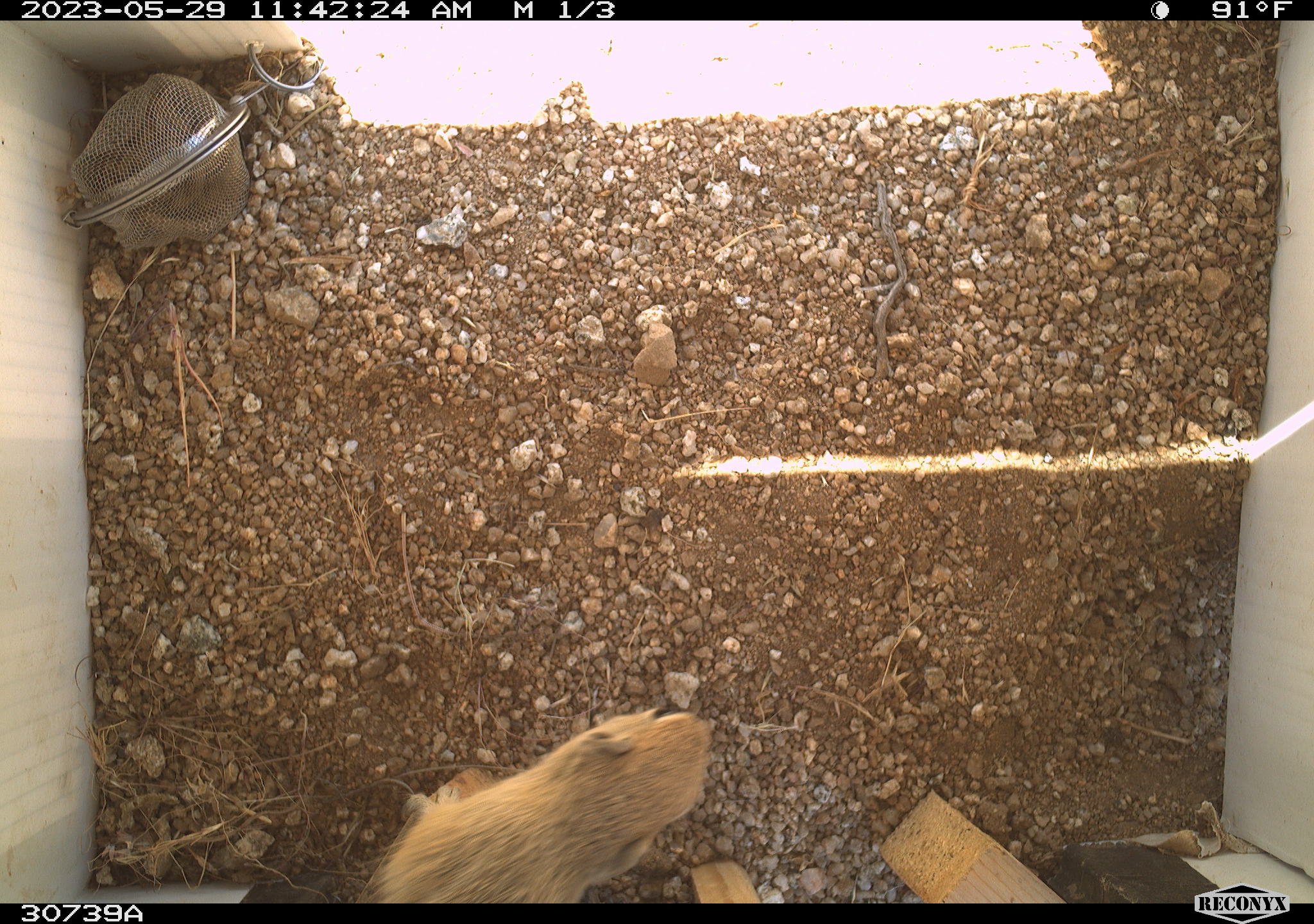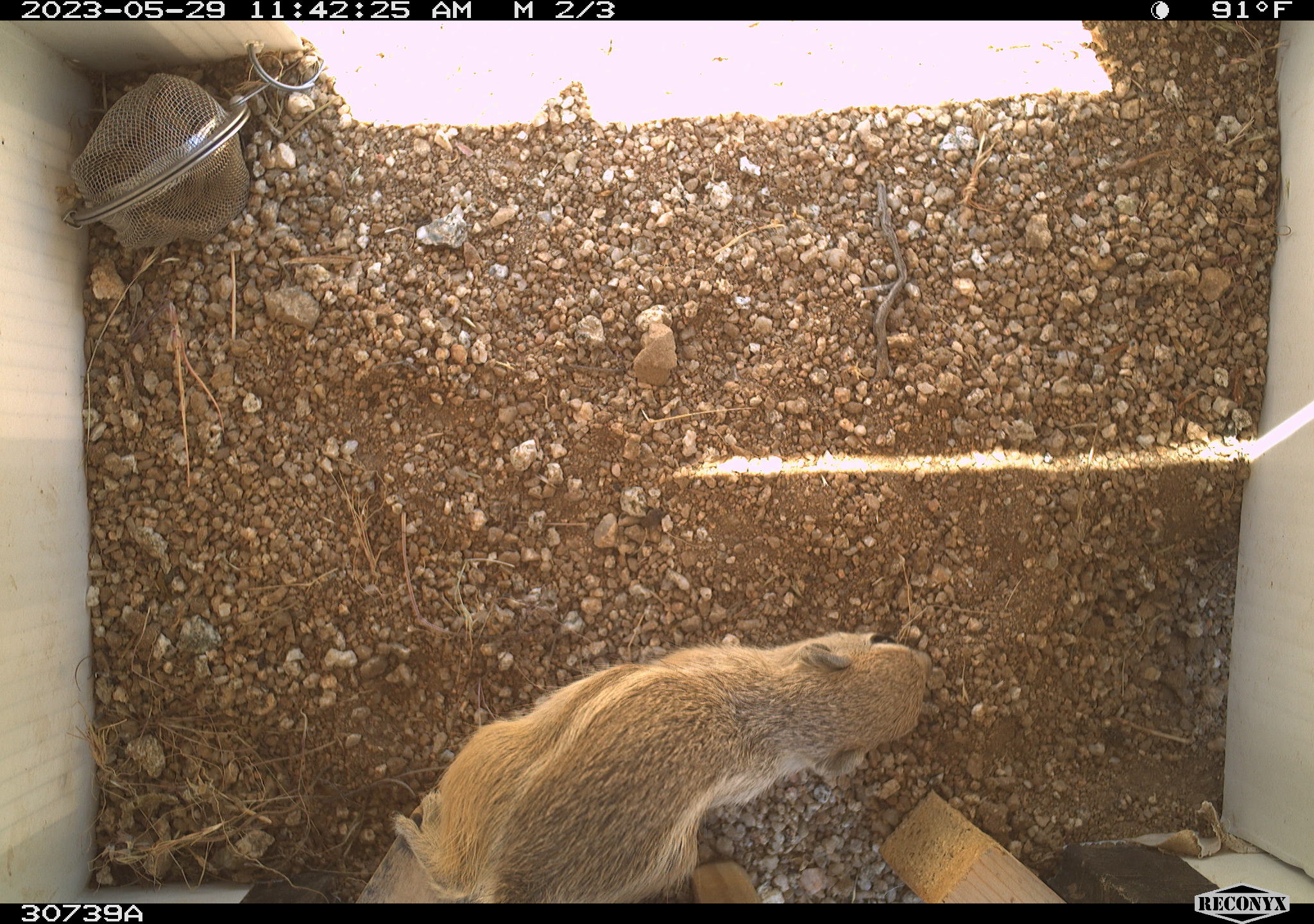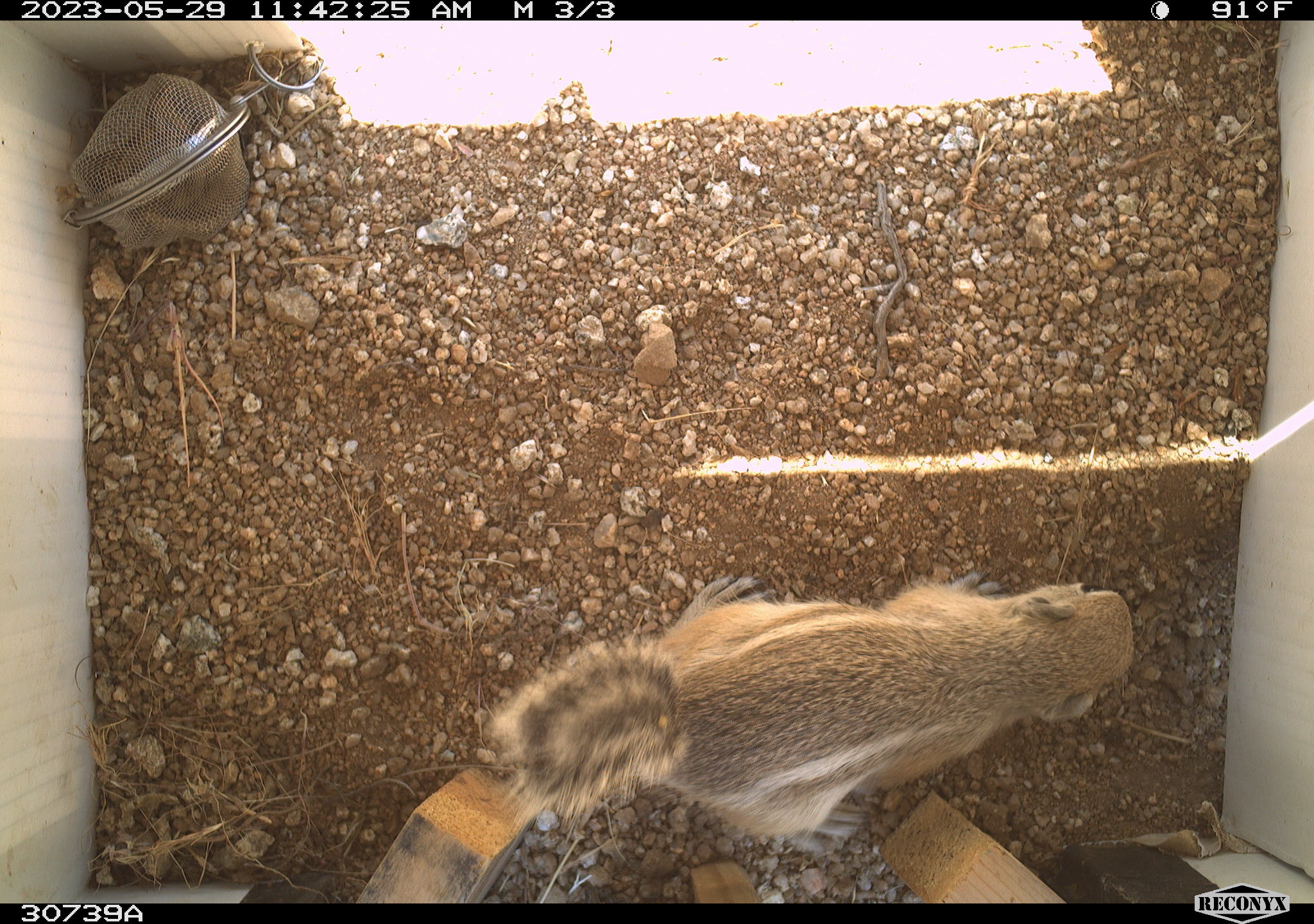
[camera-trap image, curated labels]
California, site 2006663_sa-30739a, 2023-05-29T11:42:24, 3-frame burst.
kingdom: Animalia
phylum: Chordata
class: Mammalia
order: Rodentia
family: Sciuridae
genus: Ammospermophilus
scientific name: Ammospermophilus leucurus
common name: white-tailed antelope squirrel